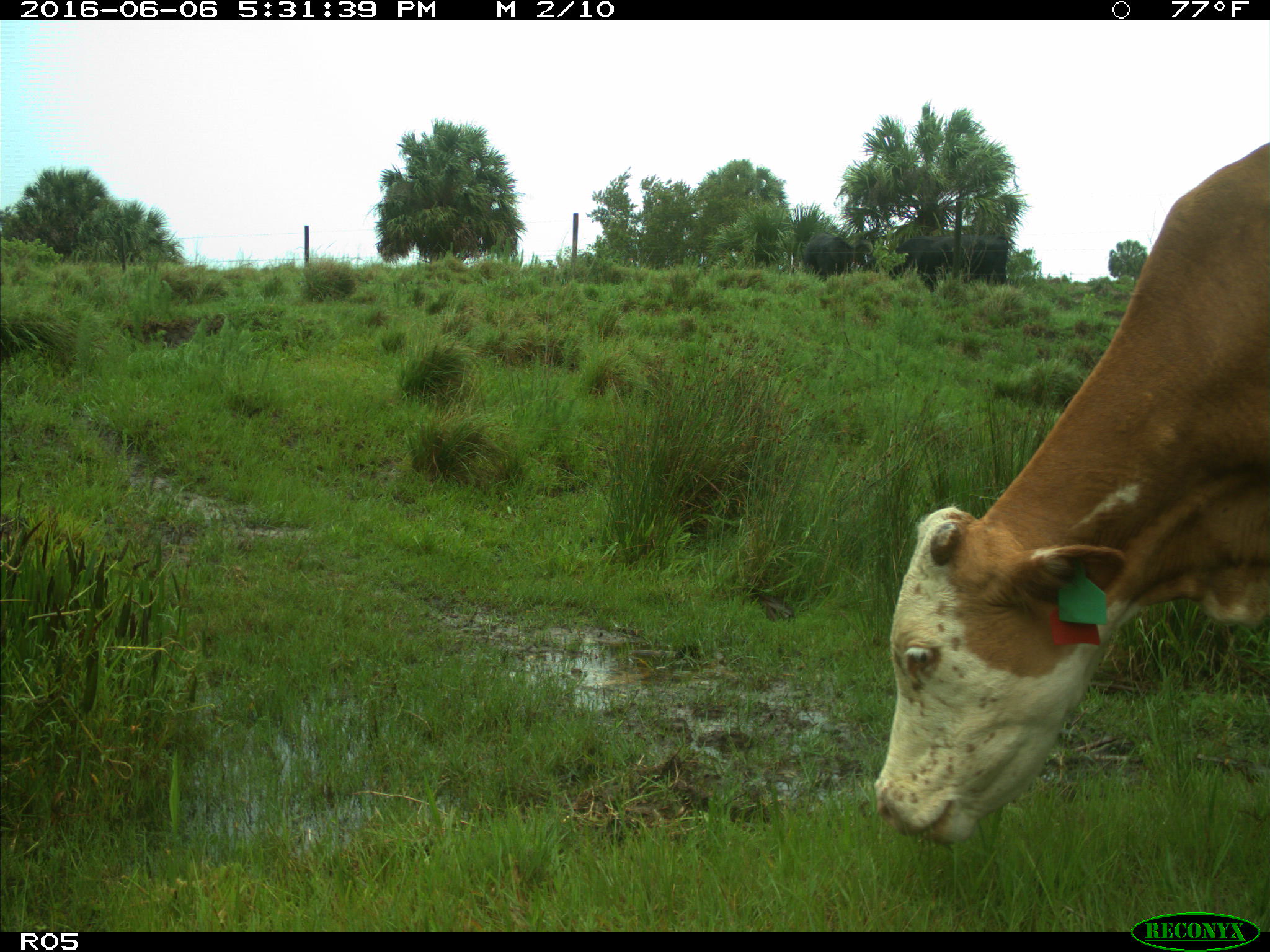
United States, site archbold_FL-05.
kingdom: Animalia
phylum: Chordata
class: Mammalia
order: Artiodactyla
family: Bovidae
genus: Bos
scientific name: Bos taurus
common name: domestic cow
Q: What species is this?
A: Bos taurus (domestic cow).